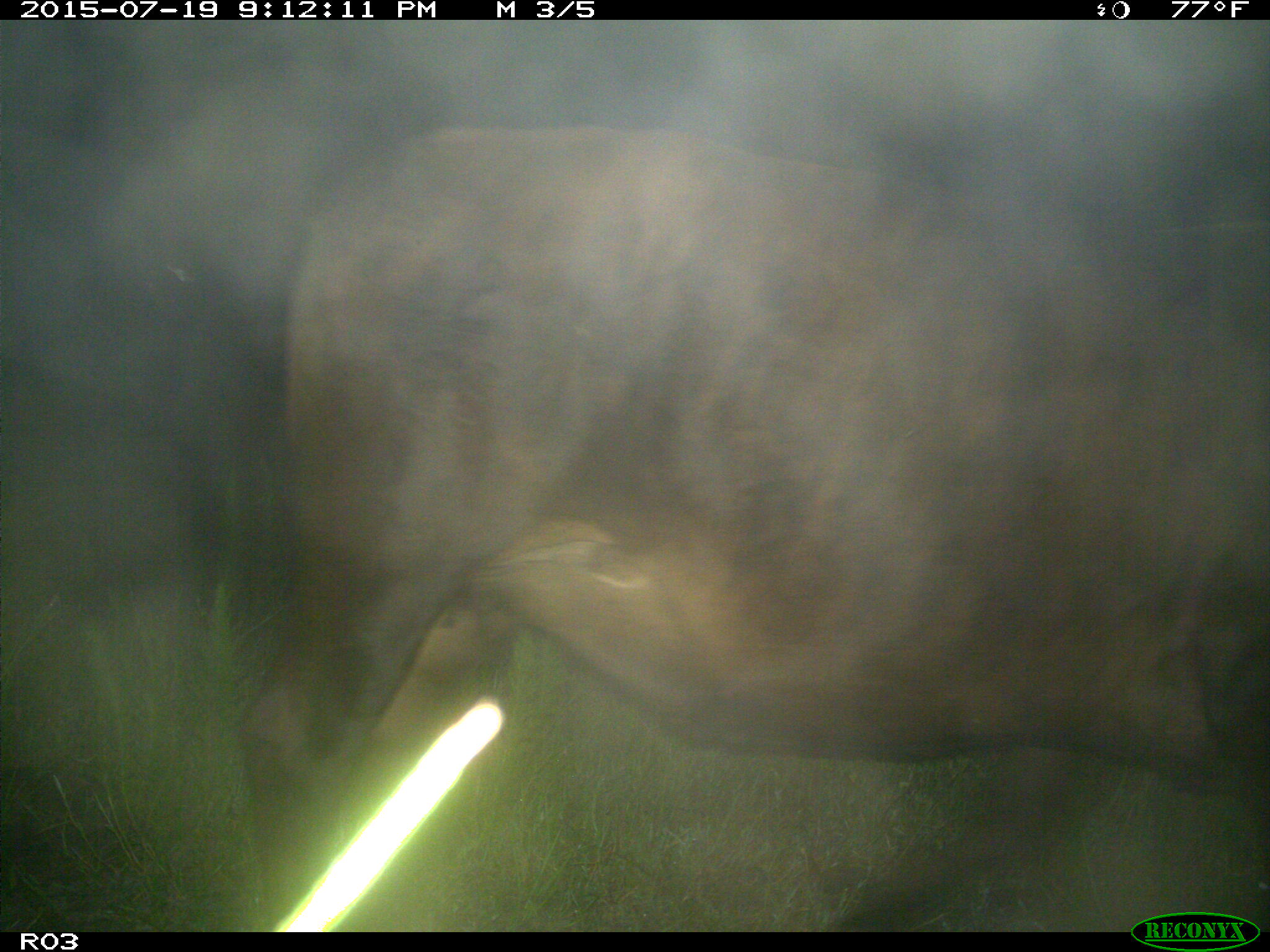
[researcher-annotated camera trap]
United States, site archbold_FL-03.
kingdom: Animalia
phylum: Chordata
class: Mammalia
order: Artiodactyla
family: Bovidae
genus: Bos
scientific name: Bos taurus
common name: domestic cow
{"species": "Bos taurus (domestic cow)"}